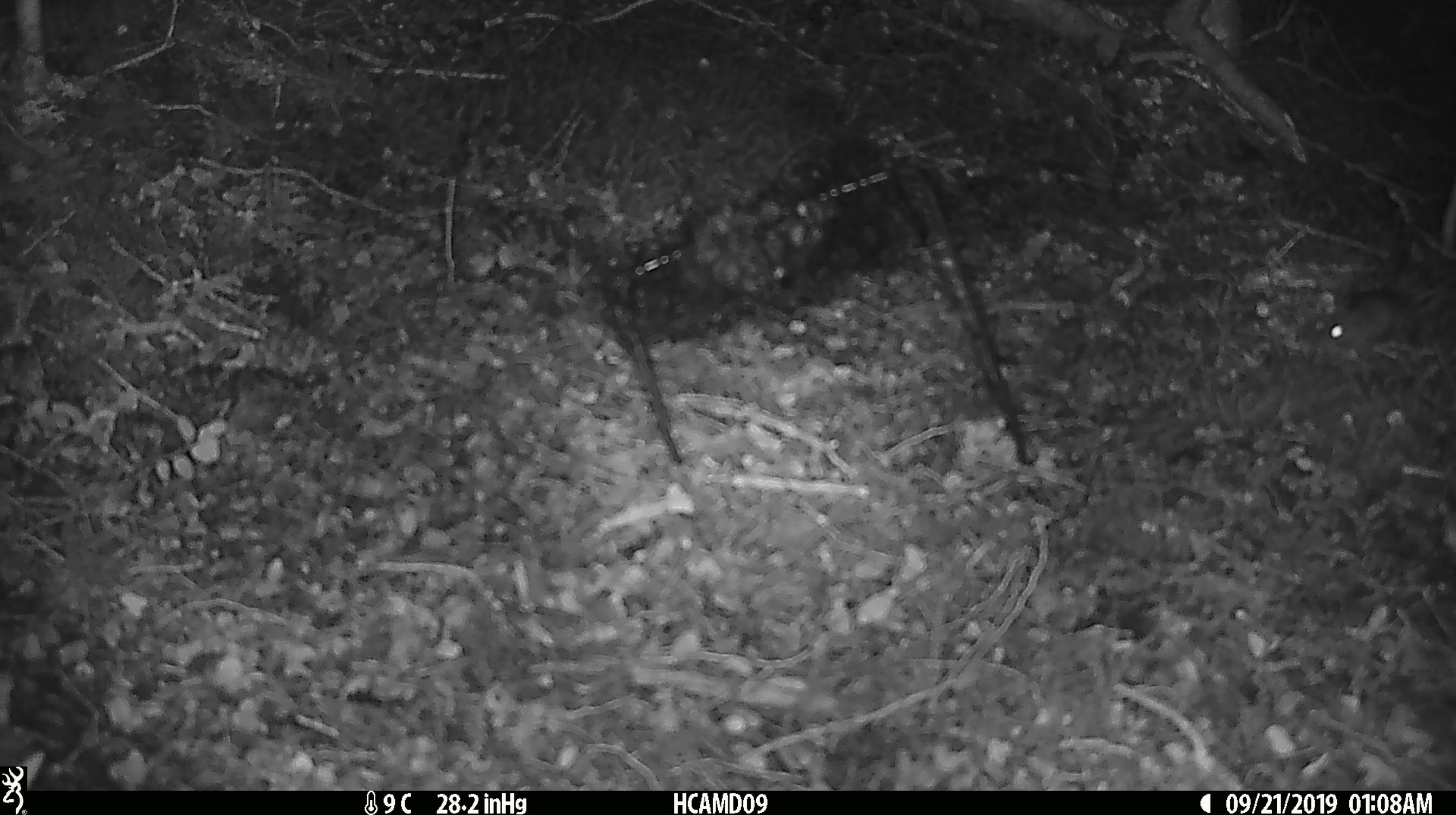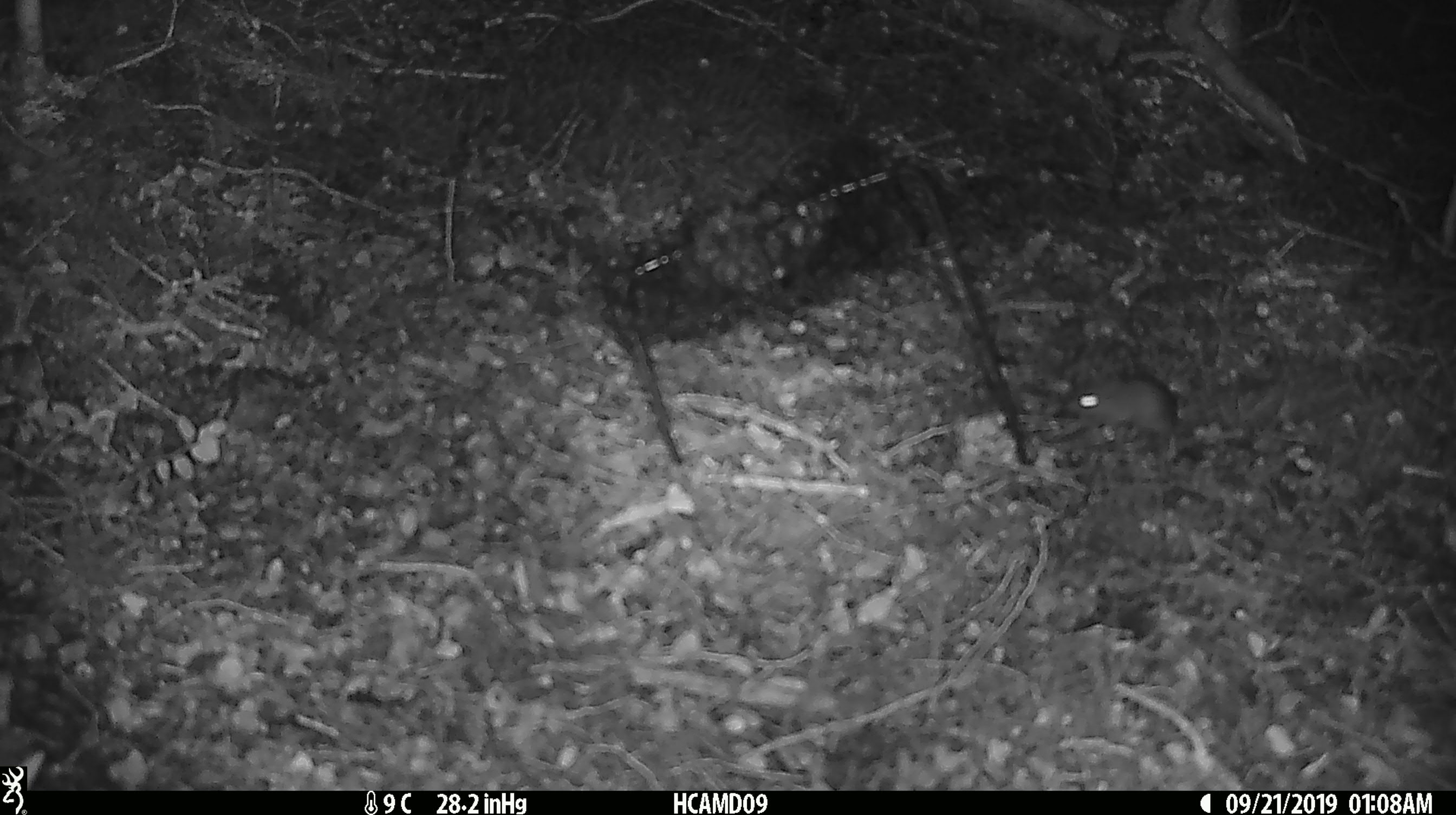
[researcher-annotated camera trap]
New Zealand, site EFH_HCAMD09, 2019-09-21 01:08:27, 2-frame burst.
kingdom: Animalia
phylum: Chordata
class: Mammalia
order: Rodentia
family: Muridae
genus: Mus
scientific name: Mus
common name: mouse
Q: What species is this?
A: Mouse (Mus).